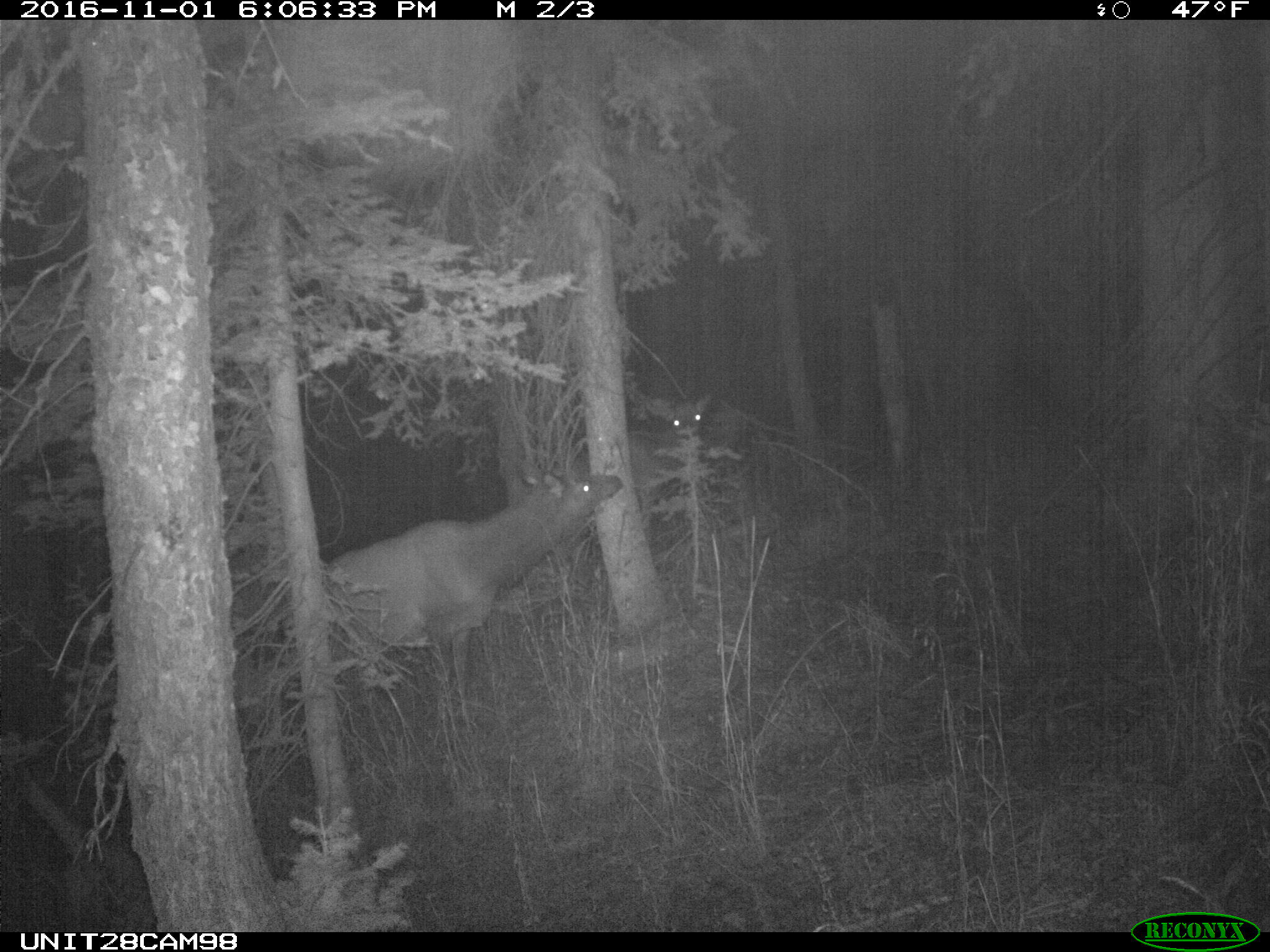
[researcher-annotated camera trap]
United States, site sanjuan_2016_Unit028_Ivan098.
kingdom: Animalia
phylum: Chordata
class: Mammalia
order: Artiodactyla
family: Cervidae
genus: Cervus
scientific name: Cervus elaphus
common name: red deer